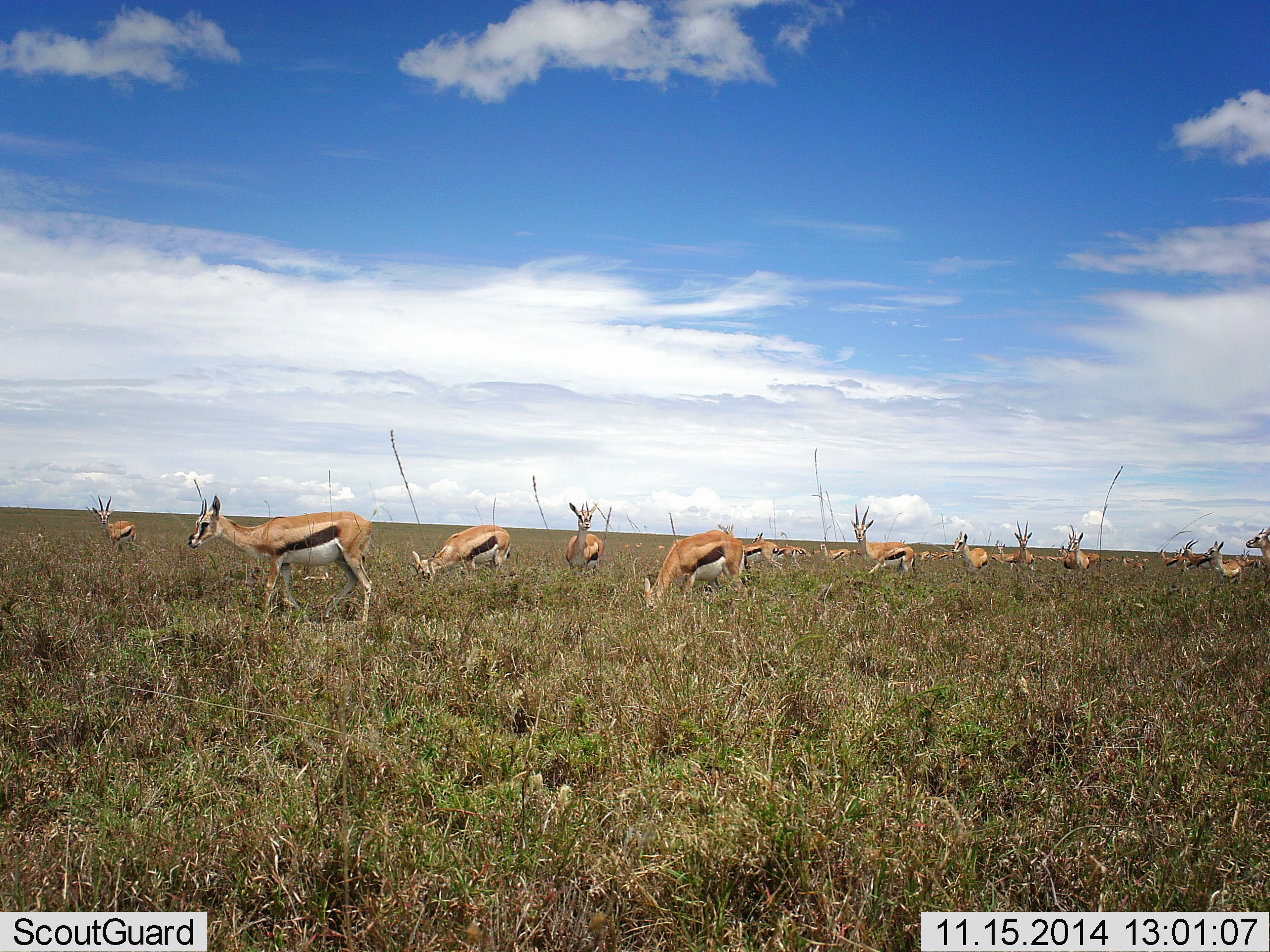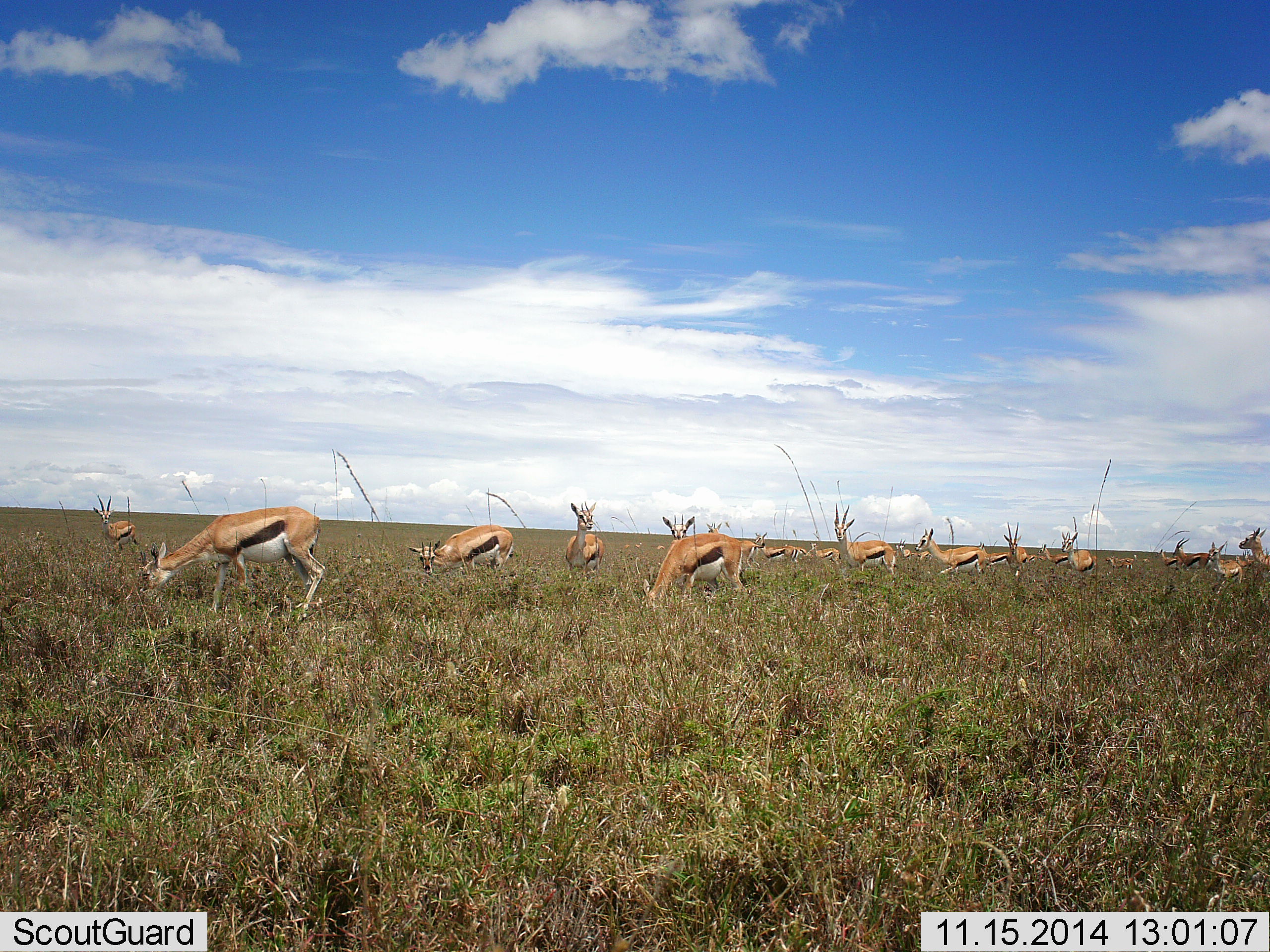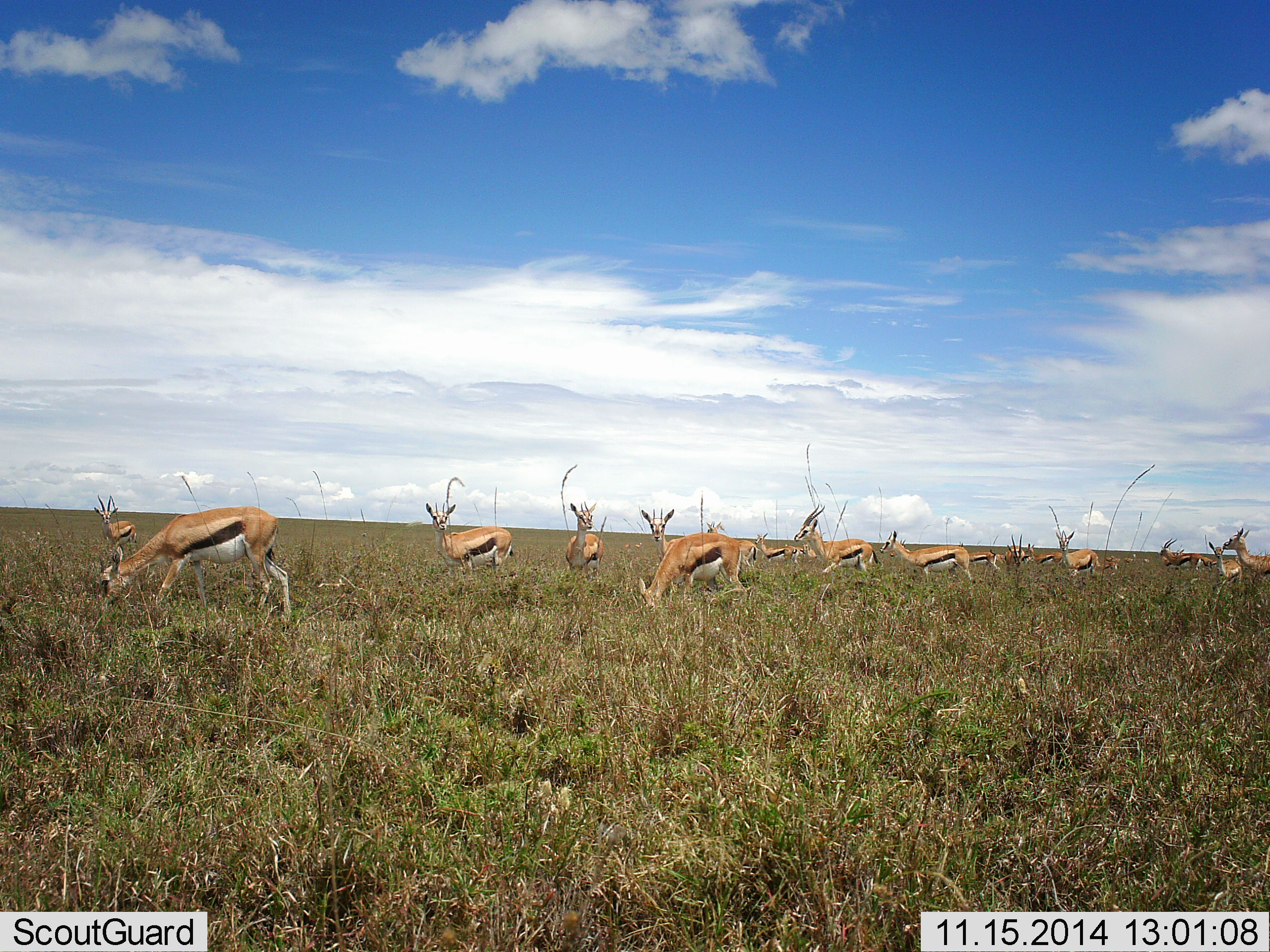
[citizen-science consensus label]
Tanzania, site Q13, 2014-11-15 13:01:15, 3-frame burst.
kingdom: Animalia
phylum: Chordata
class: Mammalia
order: Artiodactyla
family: Bovidae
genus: Eudorcas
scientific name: Eudorcas thomsonii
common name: thomson's gazelle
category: gazellethomsons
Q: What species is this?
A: Gazellethomsons (thomson's gazelle) (Eudorcas thomsonii).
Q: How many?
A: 11-50.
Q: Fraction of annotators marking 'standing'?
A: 80%.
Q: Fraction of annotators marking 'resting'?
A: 20%.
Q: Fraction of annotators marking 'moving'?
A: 50%.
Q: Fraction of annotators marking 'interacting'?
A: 10%.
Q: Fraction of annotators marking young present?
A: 0%.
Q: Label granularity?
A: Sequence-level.